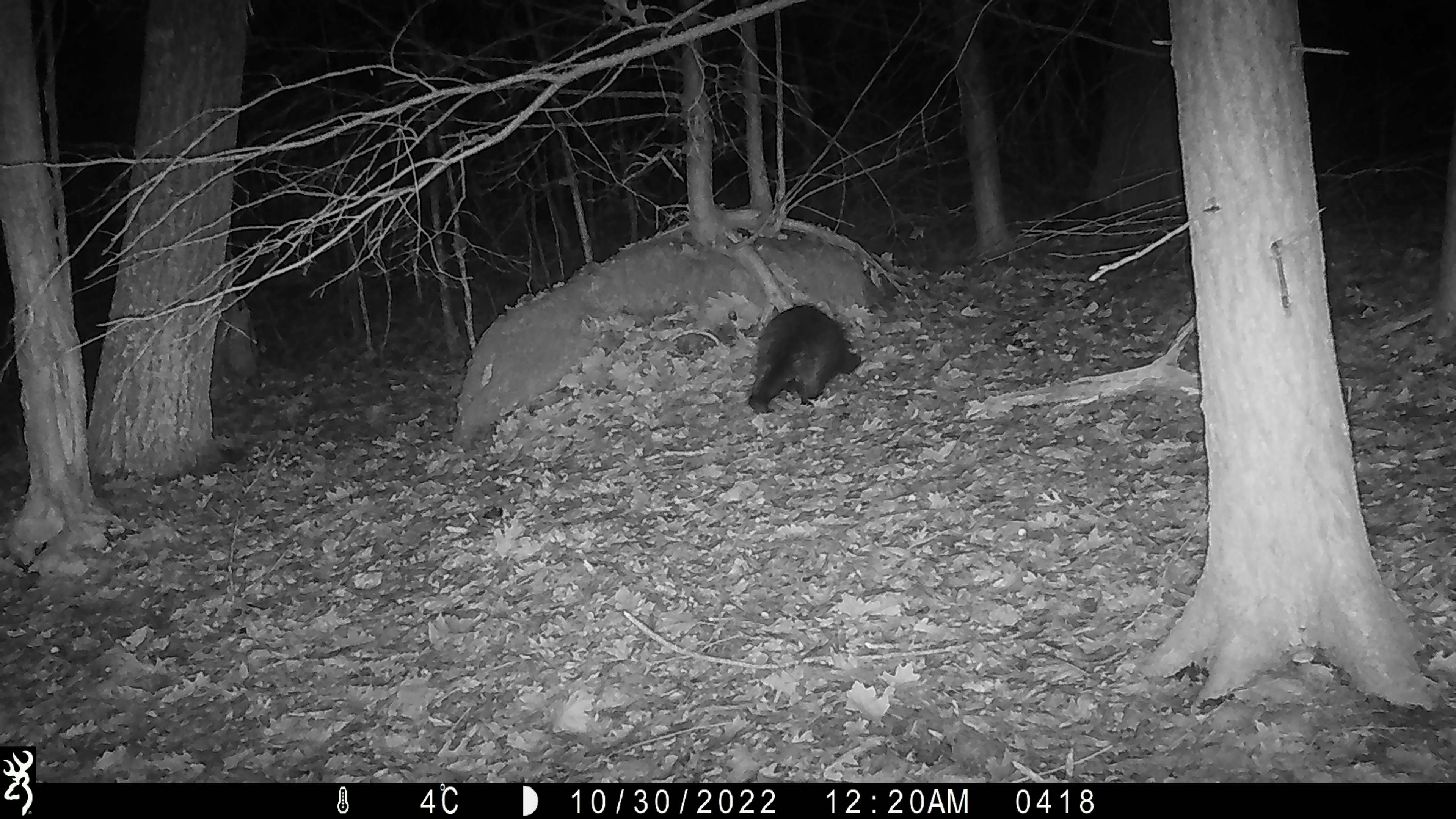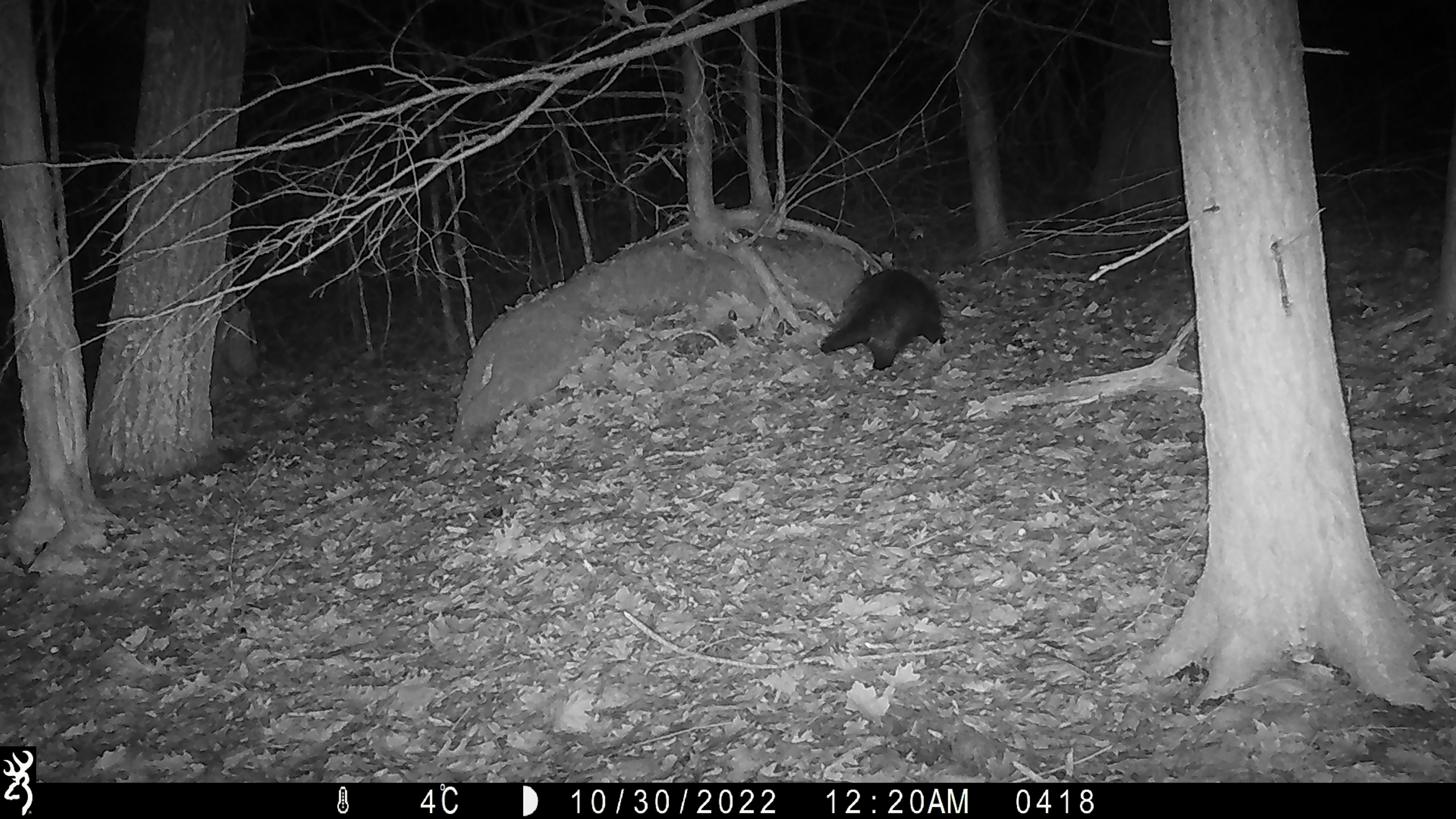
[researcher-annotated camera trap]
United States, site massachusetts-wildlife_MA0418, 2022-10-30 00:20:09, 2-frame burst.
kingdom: Animalia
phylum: Chordata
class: Mammalia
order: Rodentia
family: Erethizontidae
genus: Erethizon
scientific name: Erethizon dorsatum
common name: porcupine